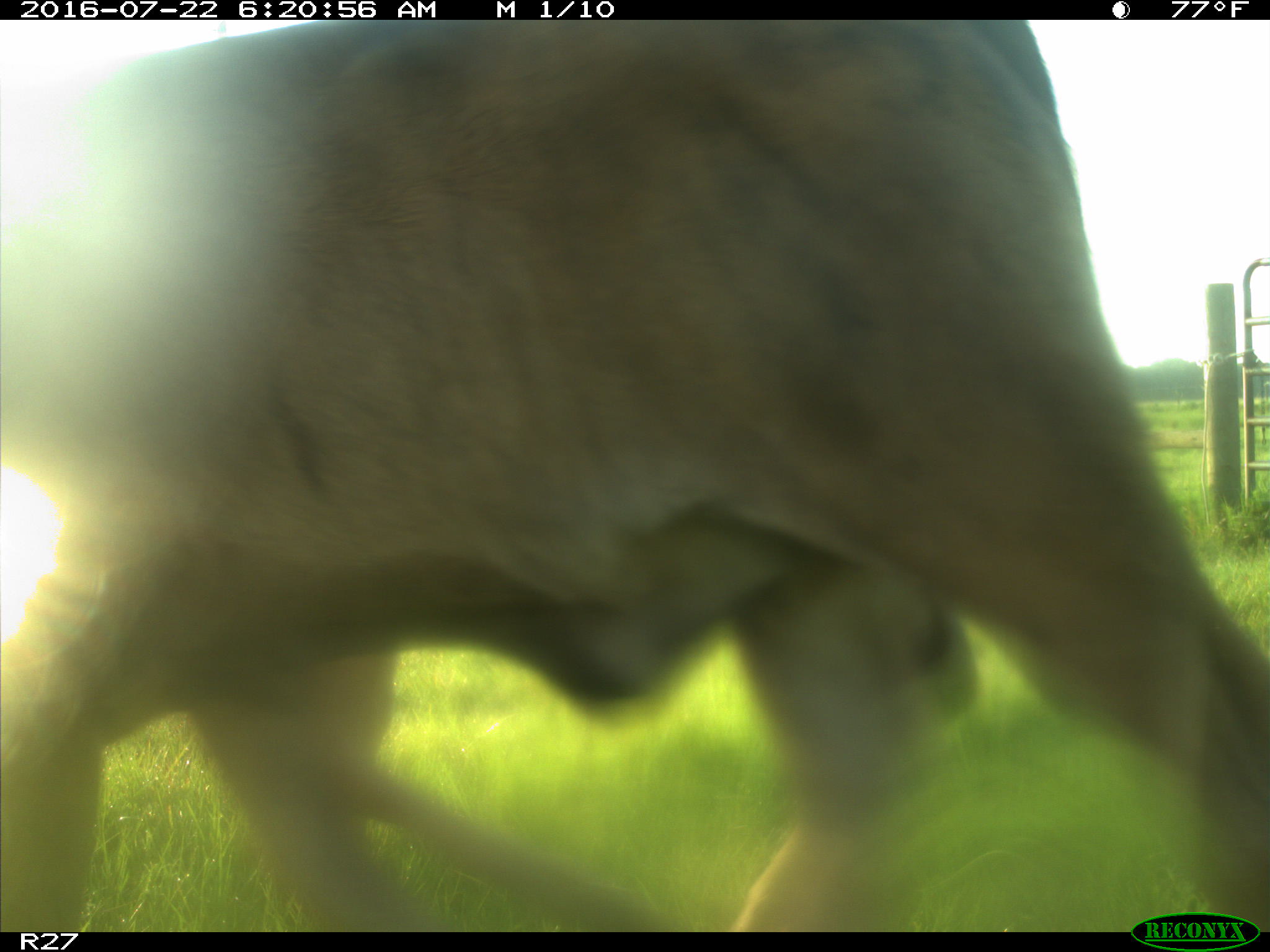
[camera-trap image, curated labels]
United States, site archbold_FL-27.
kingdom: Animalia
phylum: Chordata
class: Mammalia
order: Artiodactyla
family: Bovidae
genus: Bos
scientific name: Bos taurus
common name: domestic cow